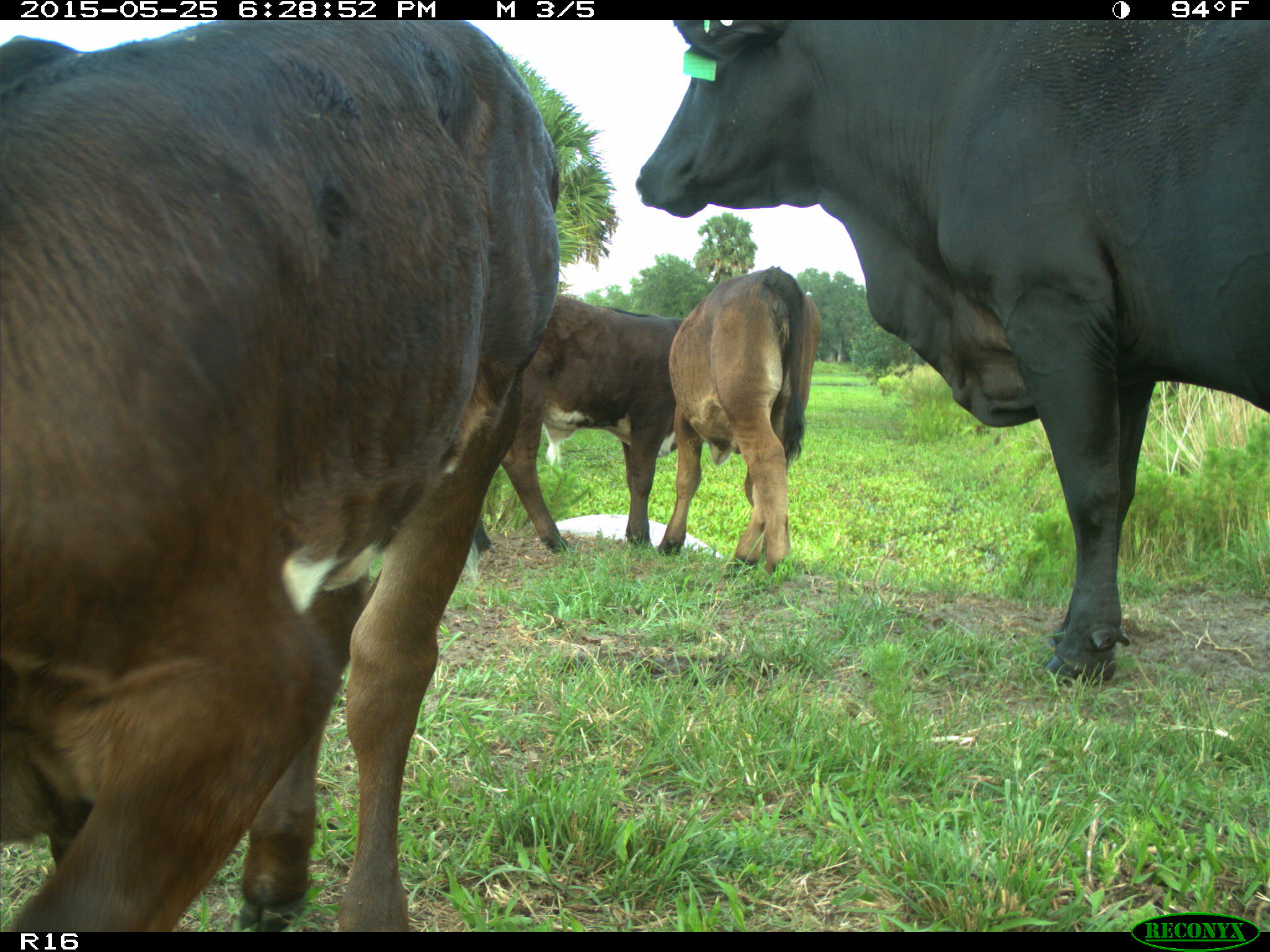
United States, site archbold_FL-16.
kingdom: Animalia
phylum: Chordata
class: Mammalia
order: Artiodactyla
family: Bovidae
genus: Bos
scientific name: Bos taurus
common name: domestic cow